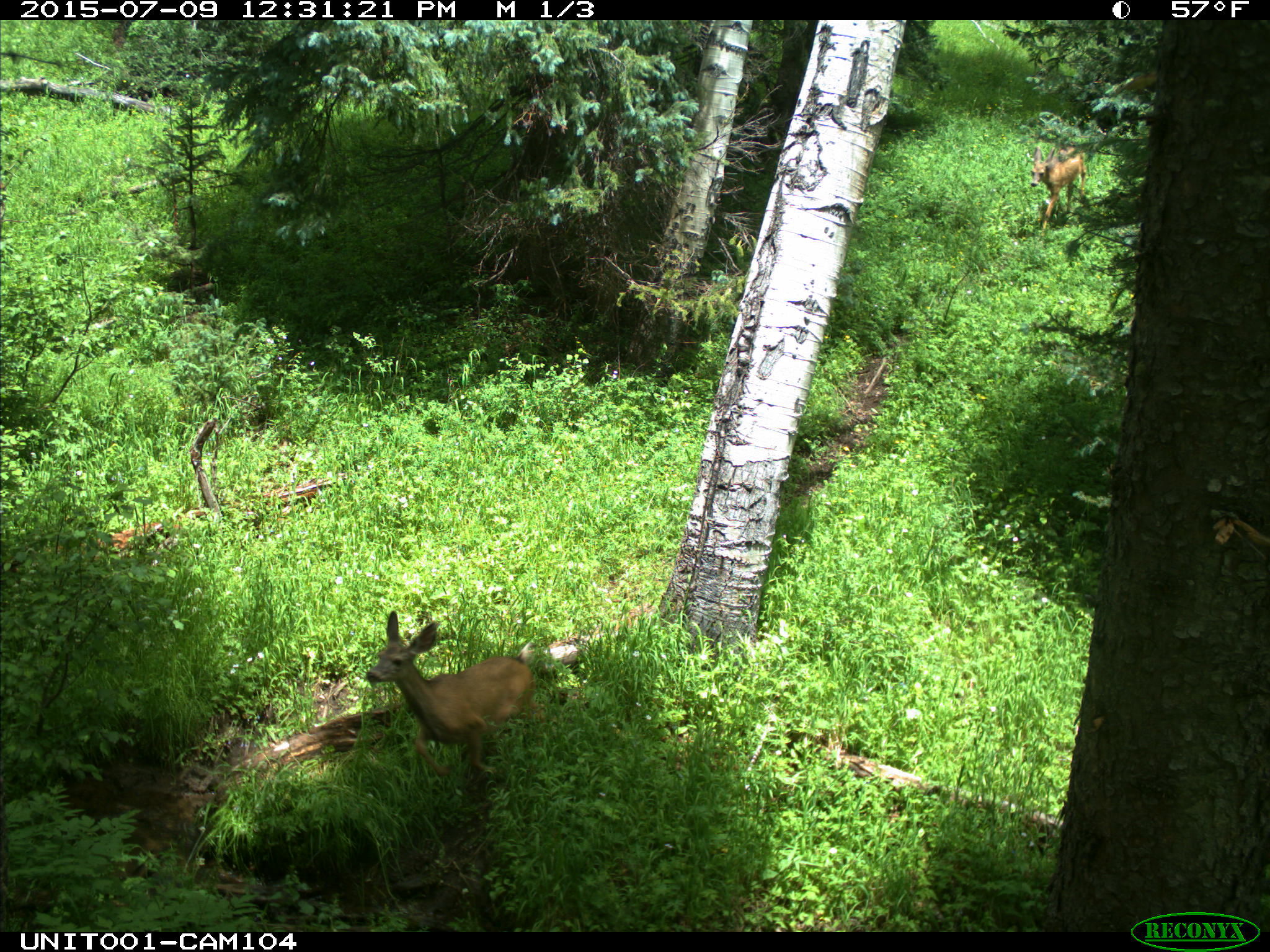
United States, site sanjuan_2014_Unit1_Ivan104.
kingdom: Animalia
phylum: Chordata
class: Mammalia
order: Artiodactyla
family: Cervidae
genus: Odocoileus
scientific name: Odocoileus hemionus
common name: mule deer